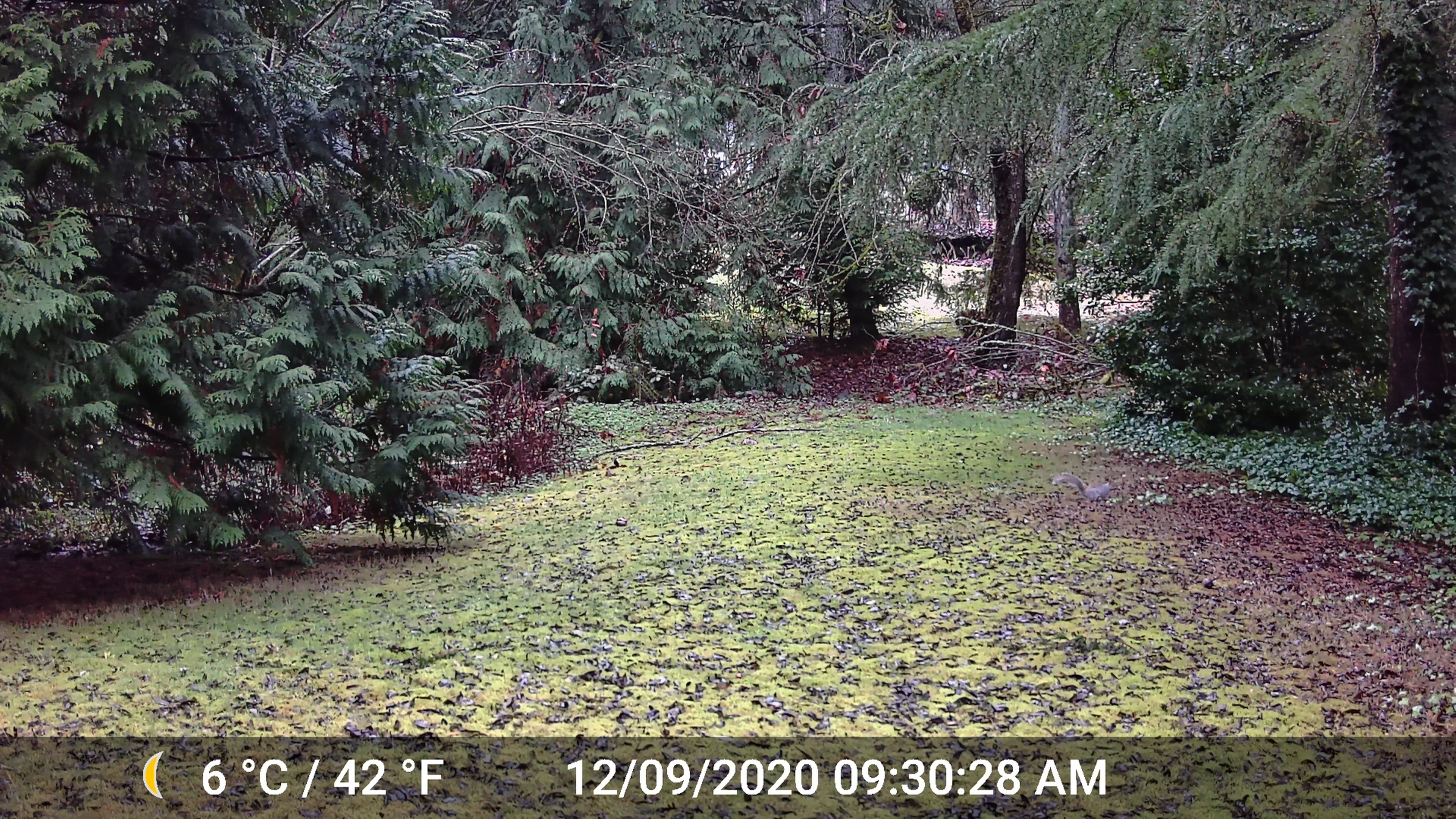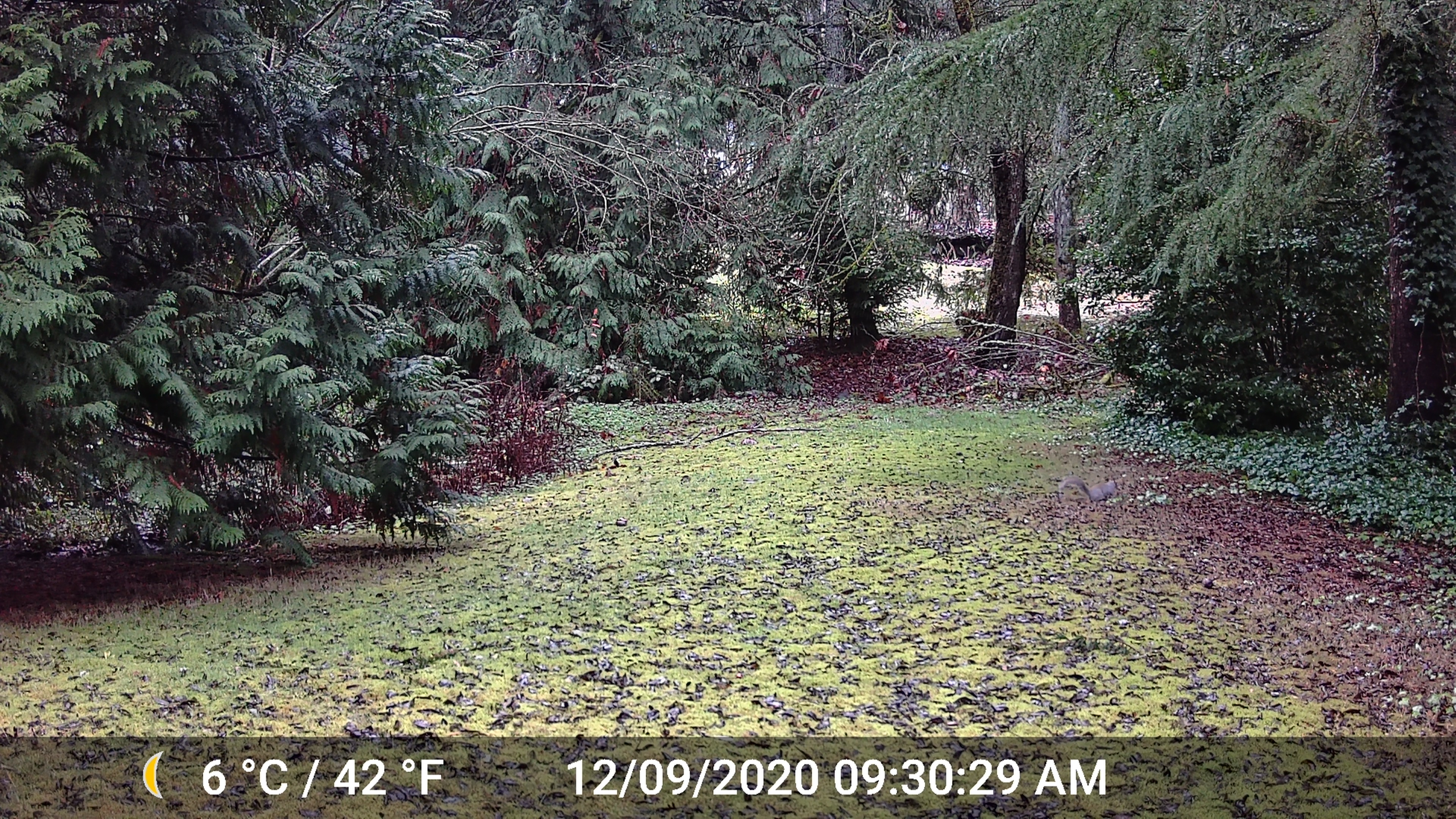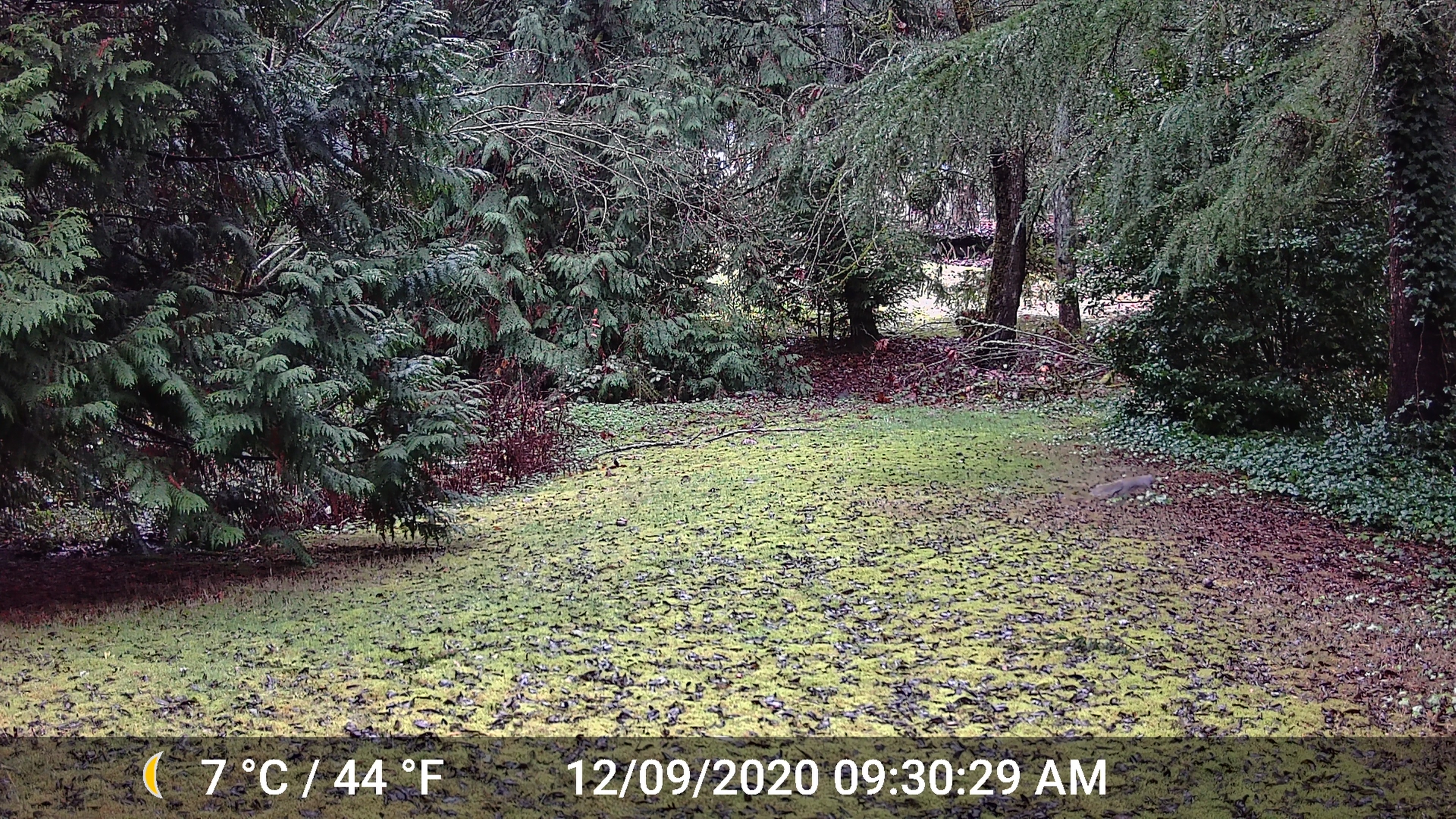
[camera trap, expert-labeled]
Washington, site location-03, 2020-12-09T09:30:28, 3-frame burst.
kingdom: Animalia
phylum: Chordata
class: Mammalia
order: Rodentia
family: Sciuridae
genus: Sciurus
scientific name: Sciurus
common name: squirrel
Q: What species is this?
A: Squirrel (Sciurus).